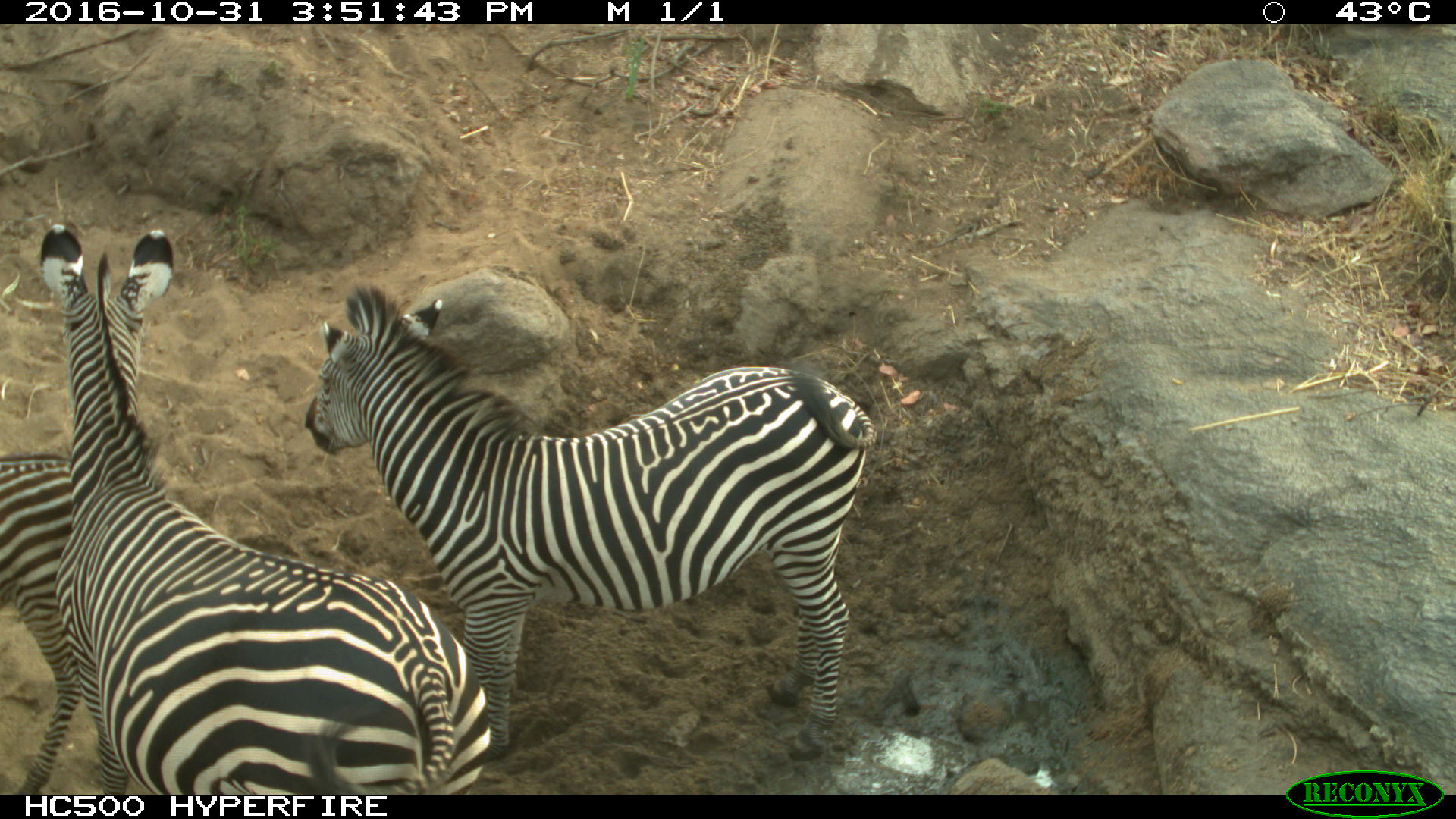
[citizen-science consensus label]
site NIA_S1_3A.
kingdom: Animalia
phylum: Chordata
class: Mammalia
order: Perissodactyla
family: Equidae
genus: Equus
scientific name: Equus quagga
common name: plains zebra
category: zebraplains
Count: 3.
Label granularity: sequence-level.